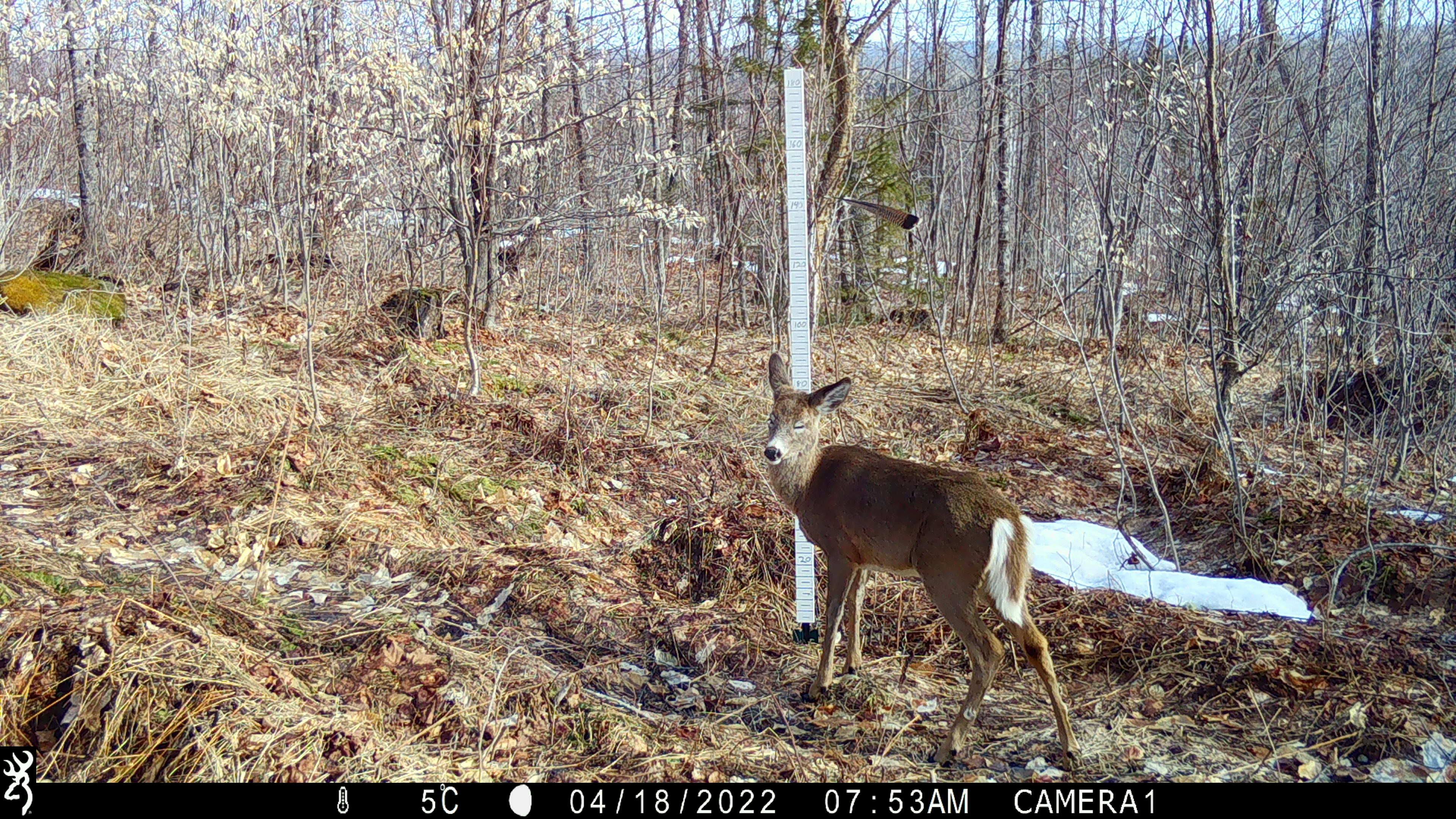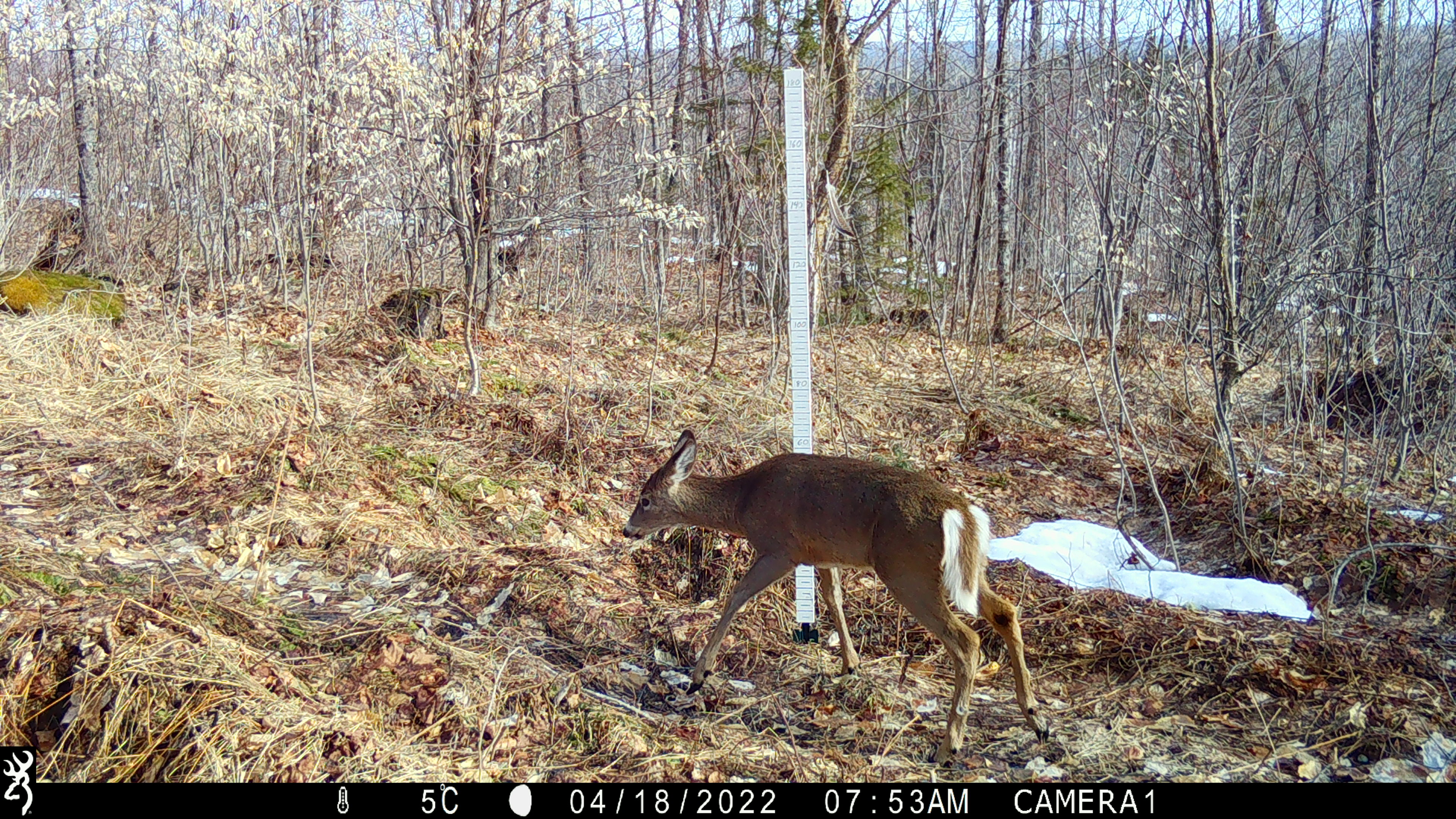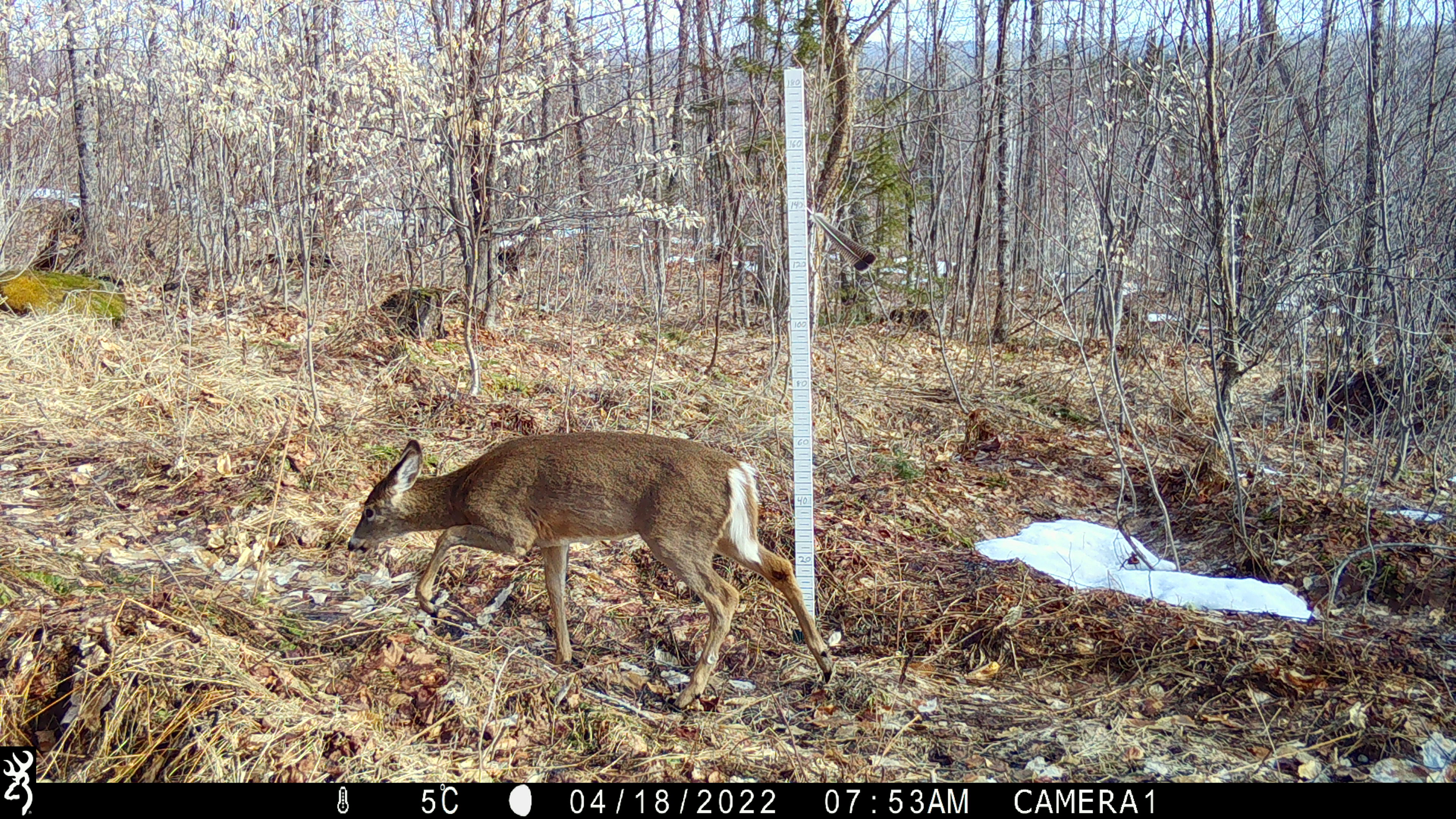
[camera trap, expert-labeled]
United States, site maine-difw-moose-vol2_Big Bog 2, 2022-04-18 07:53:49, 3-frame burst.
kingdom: Animalia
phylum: Chordata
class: Mammalia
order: Artiodactyla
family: Cervidae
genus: Odocoileus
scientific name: Odocoileus virginianus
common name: white-tailed deer